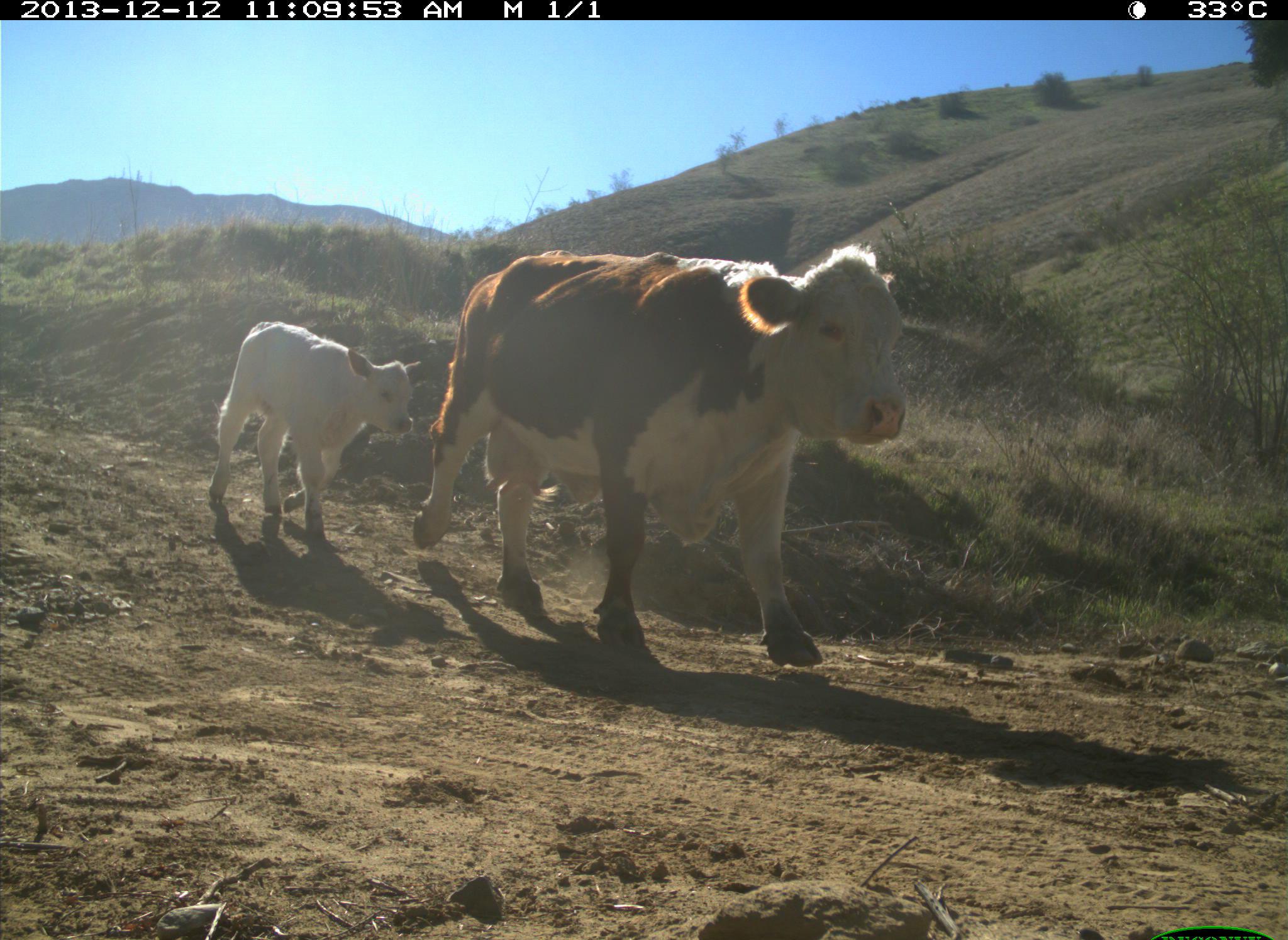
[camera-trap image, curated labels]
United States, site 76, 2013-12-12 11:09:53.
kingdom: Animalia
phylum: Chordata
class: Mammalia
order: Artiodactyla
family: Bovidae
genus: Bos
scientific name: Bos taurus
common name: cow